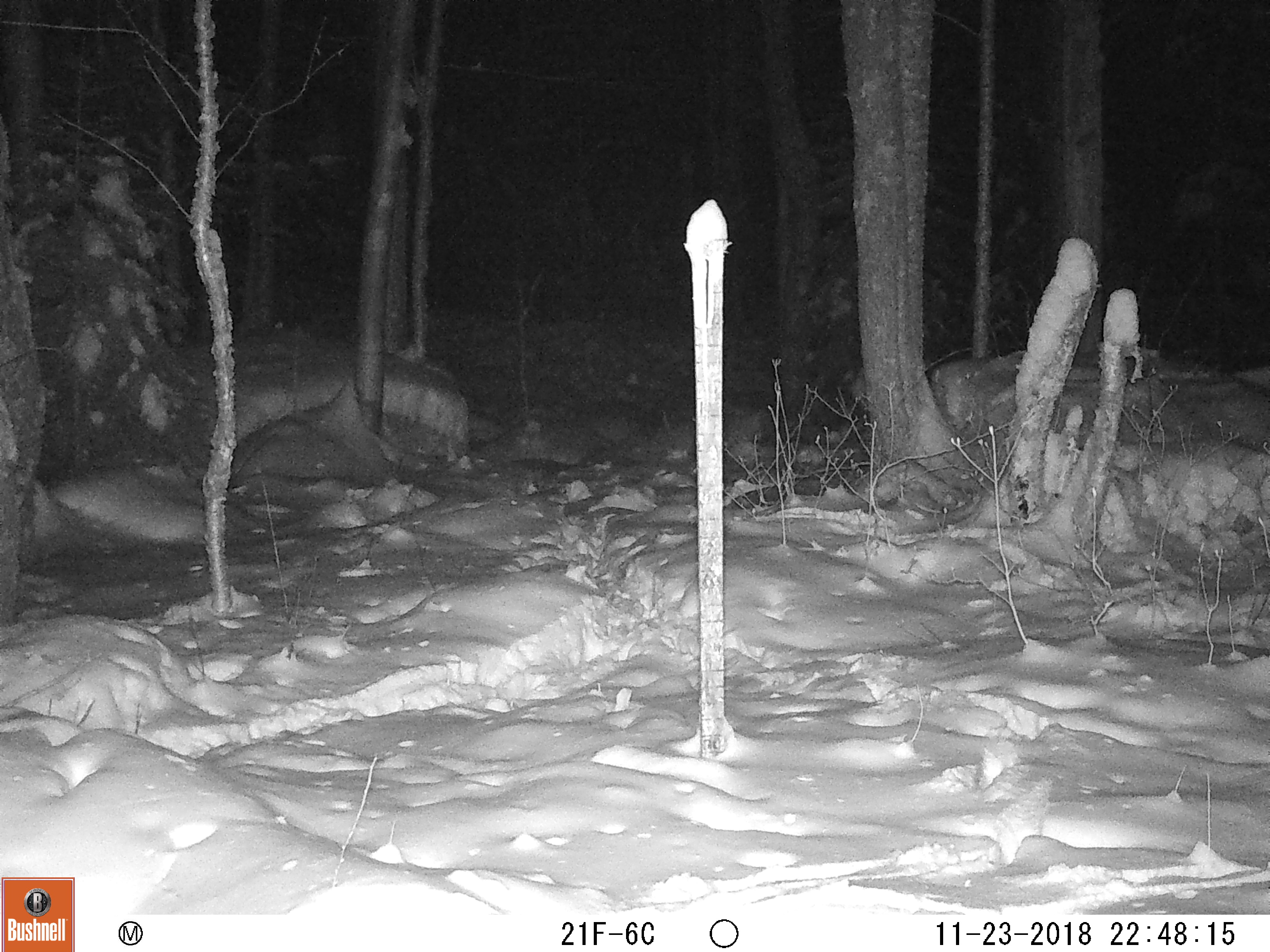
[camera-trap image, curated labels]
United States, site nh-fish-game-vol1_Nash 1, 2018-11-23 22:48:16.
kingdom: Animalia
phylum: Chordata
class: Mammalia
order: Artiodactyla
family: Cervidae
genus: Odocoileus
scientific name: Odocoileus virginianus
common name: white-tailed deer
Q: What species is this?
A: White-tailed deer (Odocoileus virginianus).